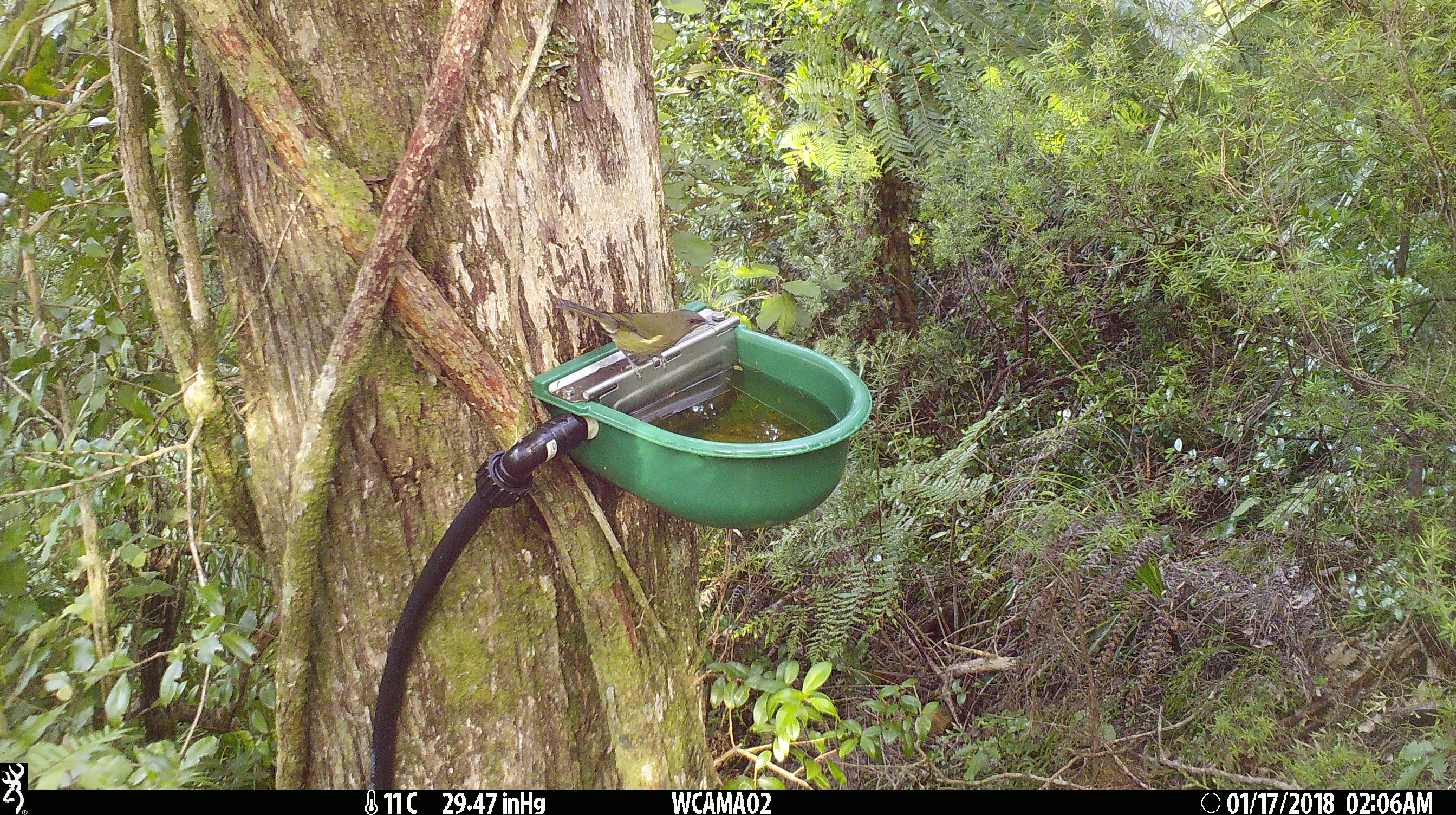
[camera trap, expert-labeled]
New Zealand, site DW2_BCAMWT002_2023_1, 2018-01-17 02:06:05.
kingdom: Animalia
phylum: Chordata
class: Aves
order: Passeriformes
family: Meliphagidae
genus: Anthornis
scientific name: Anthornis melanura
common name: new zealand bellbird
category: bellbird